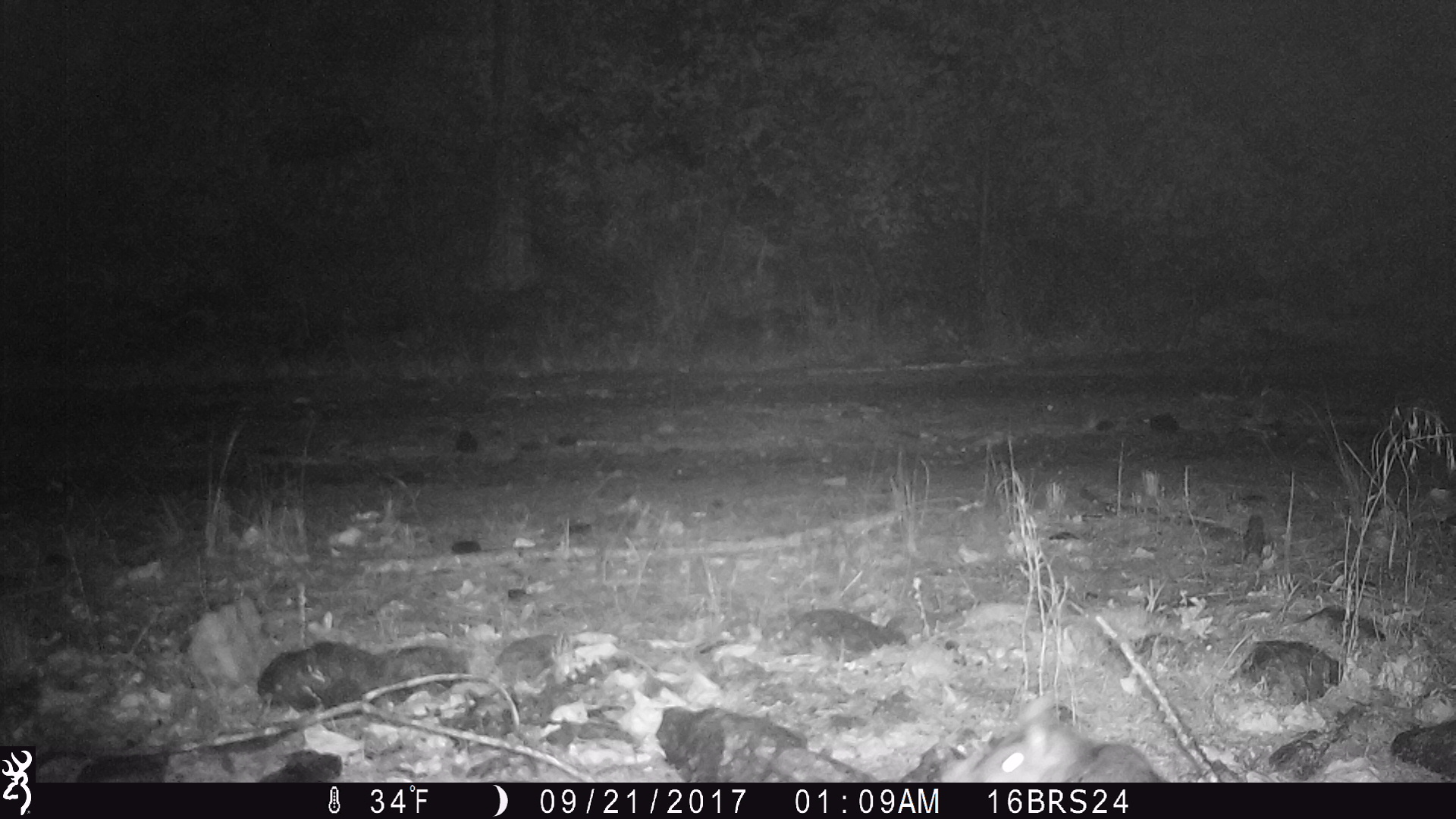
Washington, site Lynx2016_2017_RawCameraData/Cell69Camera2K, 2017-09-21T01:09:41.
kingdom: Animalia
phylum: Chordata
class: Mammalia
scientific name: Mammalia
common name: small mammal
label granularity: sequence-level